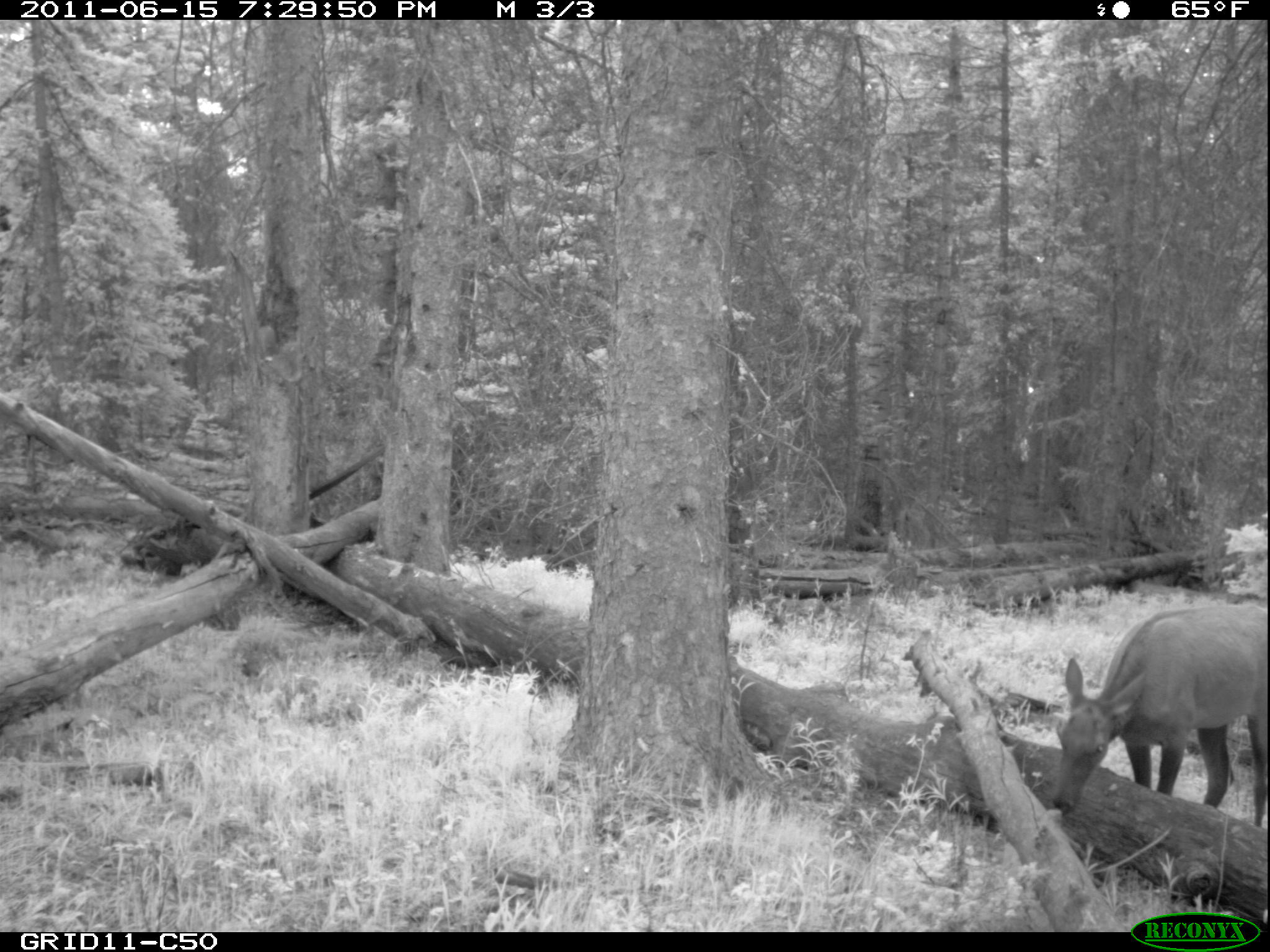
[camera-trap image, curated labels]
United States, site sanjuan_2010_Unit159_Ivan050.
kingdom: Animalia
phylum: Chordata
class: Mammalia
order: Artiodactyla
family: Cervidae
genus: Cervus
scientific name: Cervus elaphus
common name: red deer